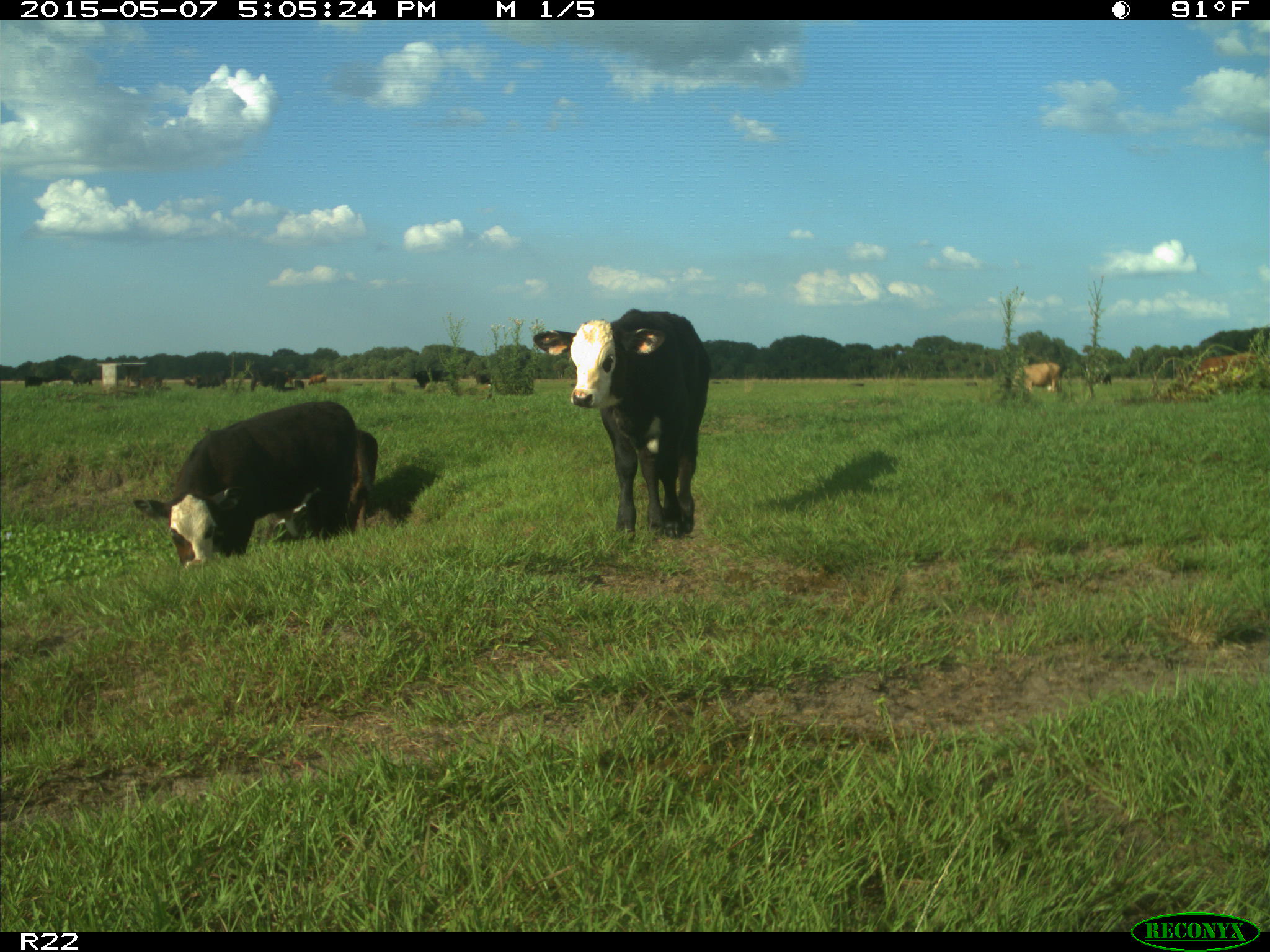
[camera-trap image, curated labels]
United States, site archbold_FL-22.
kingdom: Animalia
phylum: Chordata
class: Mammalia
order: Artiodactyla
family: Bovidae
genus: Bos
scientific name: Bos taurus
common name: domestic cow